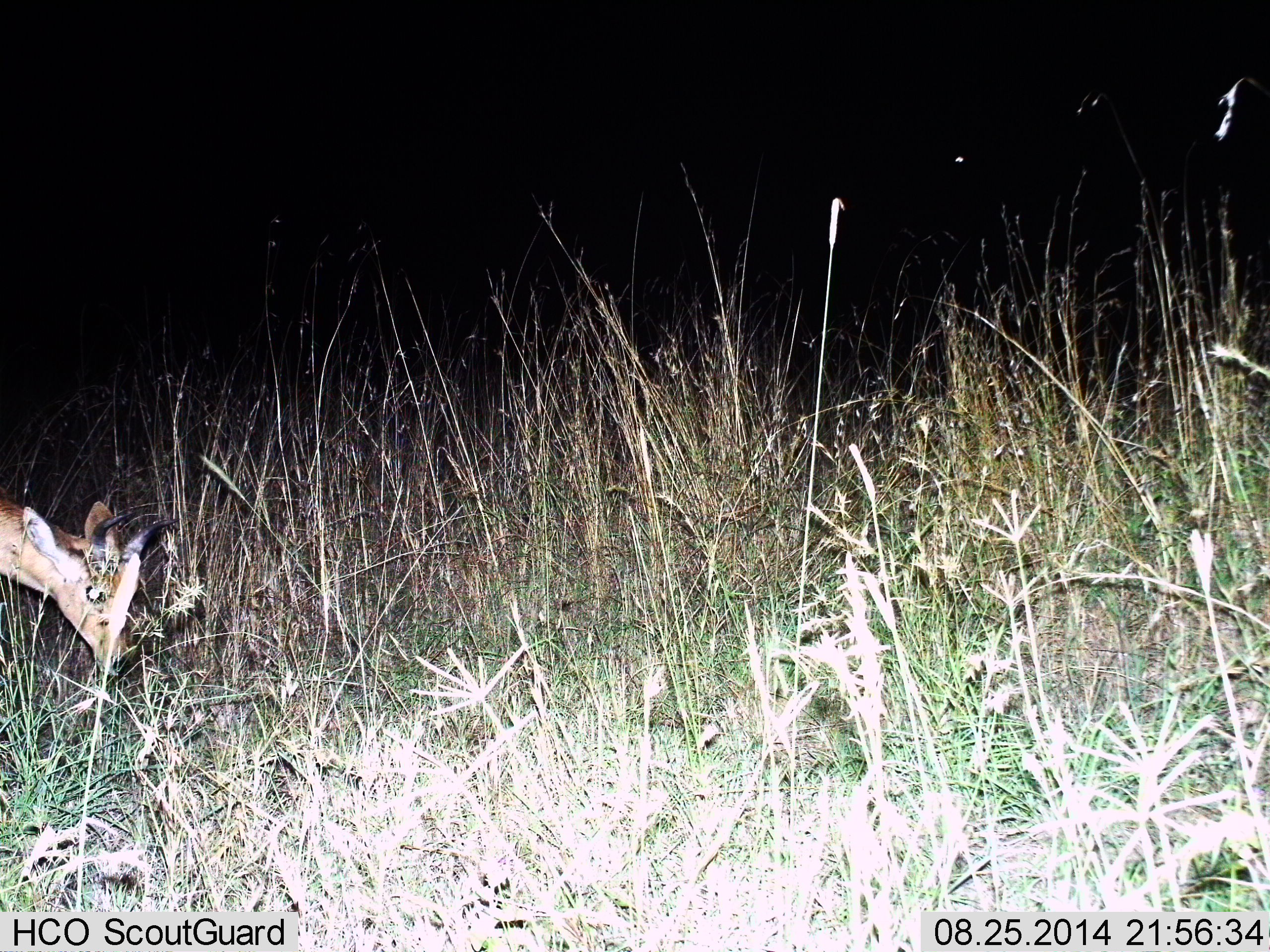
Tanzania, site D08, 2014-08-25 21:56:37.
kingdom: Animalia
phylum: Chordata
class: Mammalia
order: Artiodactyla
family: Bovidae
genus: Redunca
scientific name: Redunca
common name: reedbuck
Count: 1.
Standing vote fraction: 12%.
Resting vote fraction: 0%.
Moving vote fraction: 0%.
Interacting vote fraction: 0%.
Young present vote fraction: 0%.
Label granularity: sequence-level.